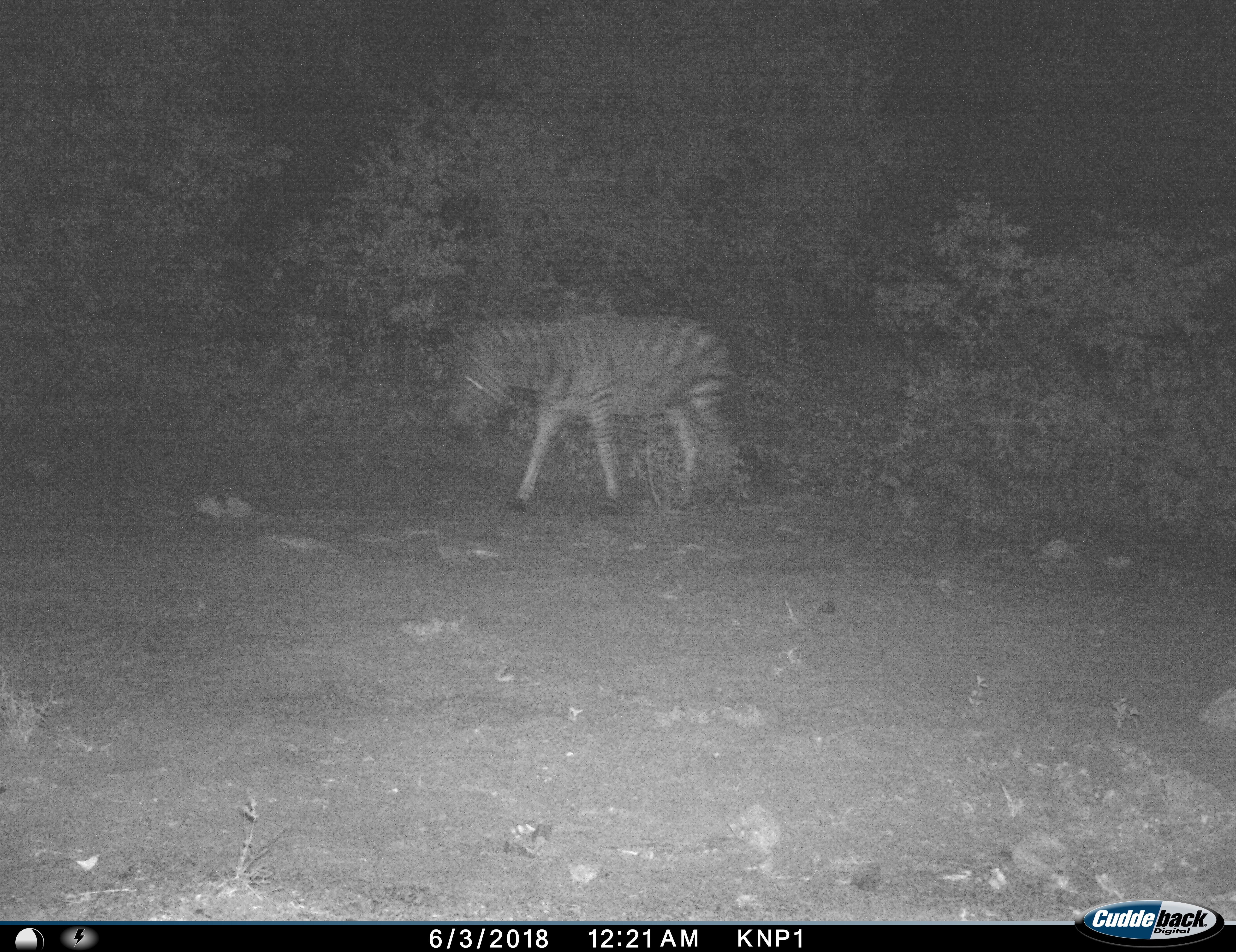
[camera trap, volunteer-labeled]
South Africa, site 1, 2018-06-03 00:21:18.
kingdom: Animalia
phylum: Chordata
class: Mammalia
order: Perissodactyla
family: Equidae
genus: Equus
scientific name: Equus quagga burchellii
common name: burchell's zebra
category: zebraburchells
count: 1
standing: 0%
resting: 0%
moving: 100%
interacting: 0%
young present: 0%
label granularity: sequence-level